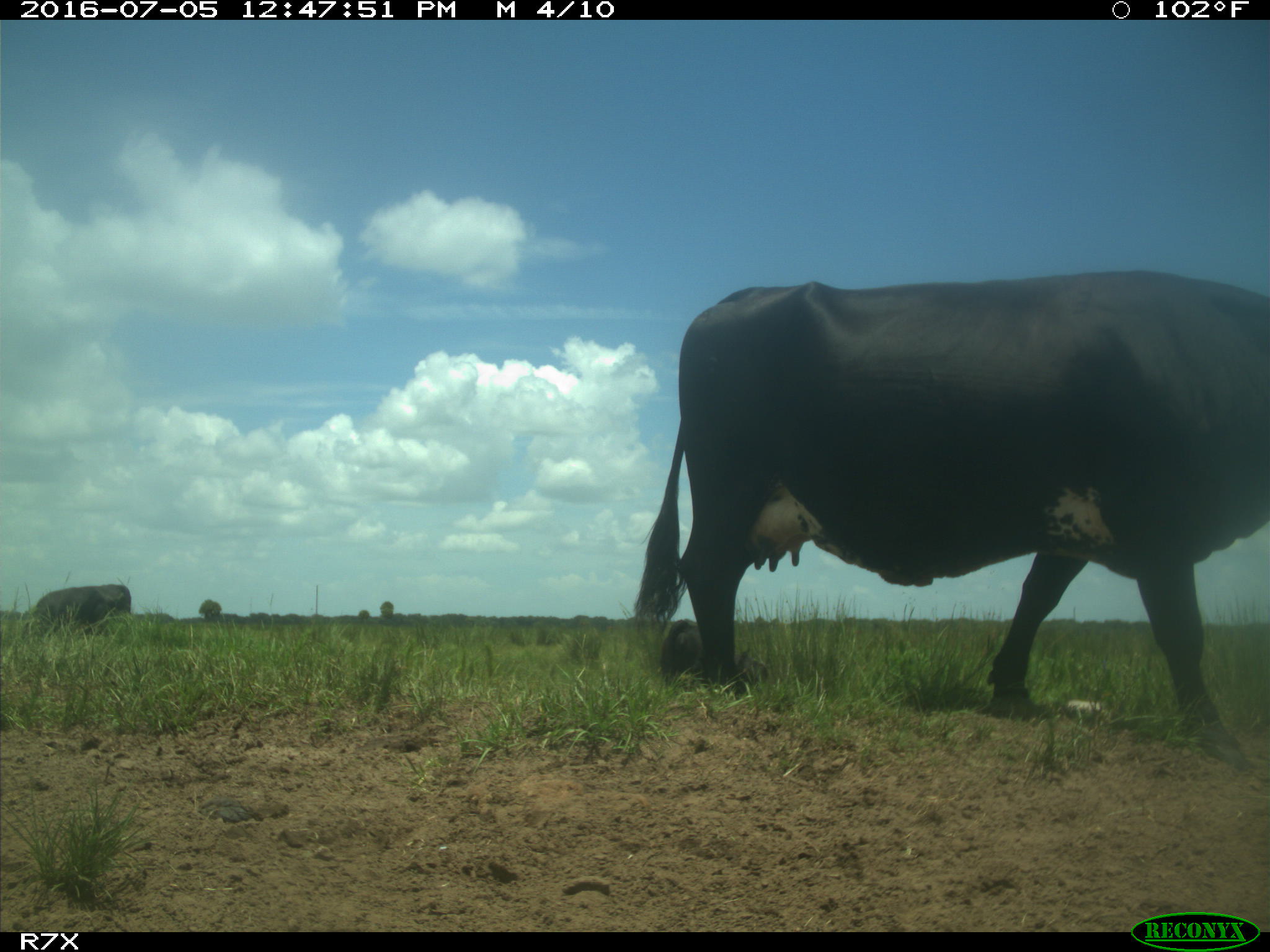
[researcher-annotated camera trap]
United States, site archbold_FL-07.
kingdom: Animalia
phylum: Chordata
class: Mammalia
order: Artiodactyla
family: Bovidae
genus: Bos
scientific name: Bos taurus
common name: domestic cow